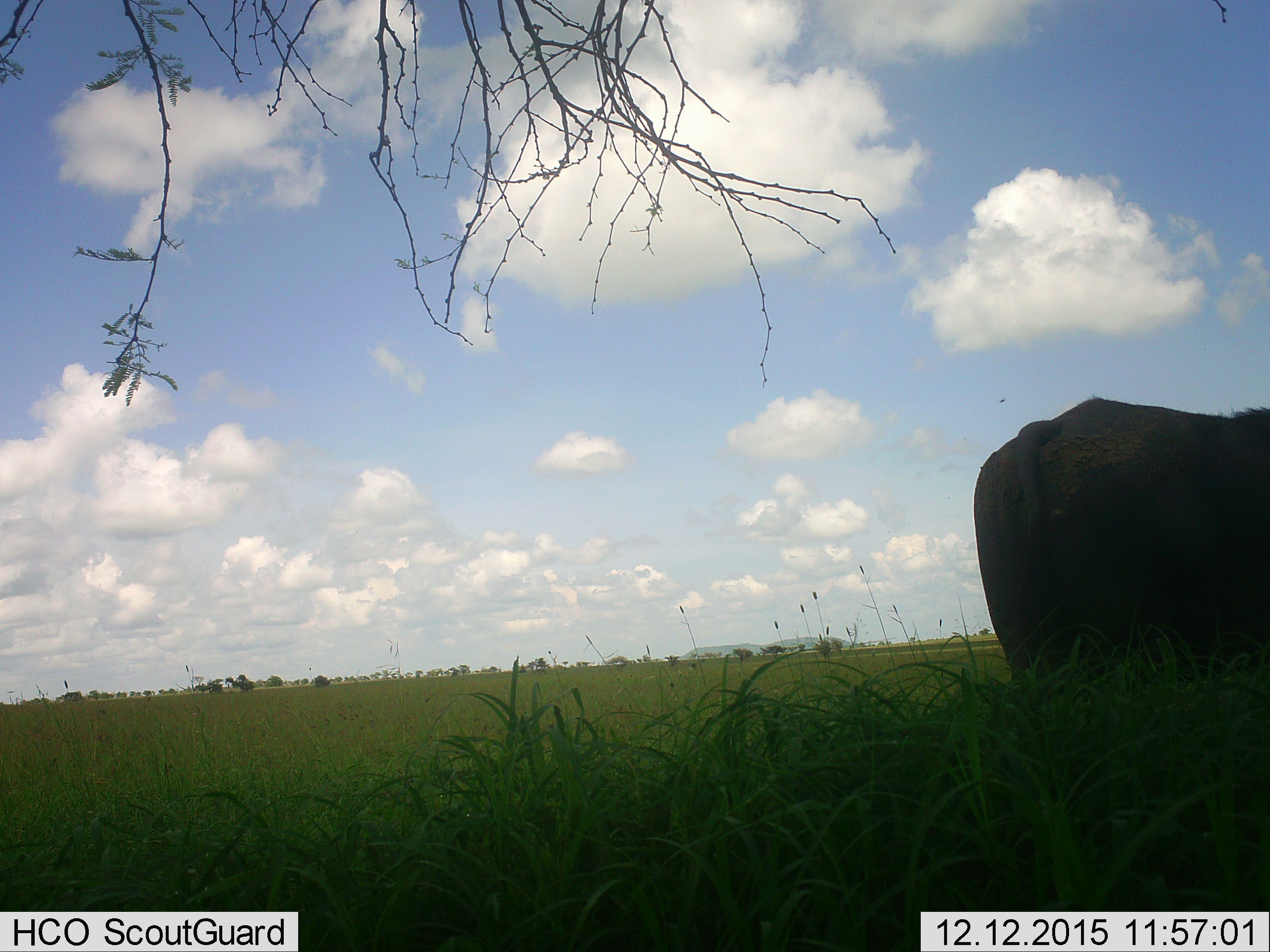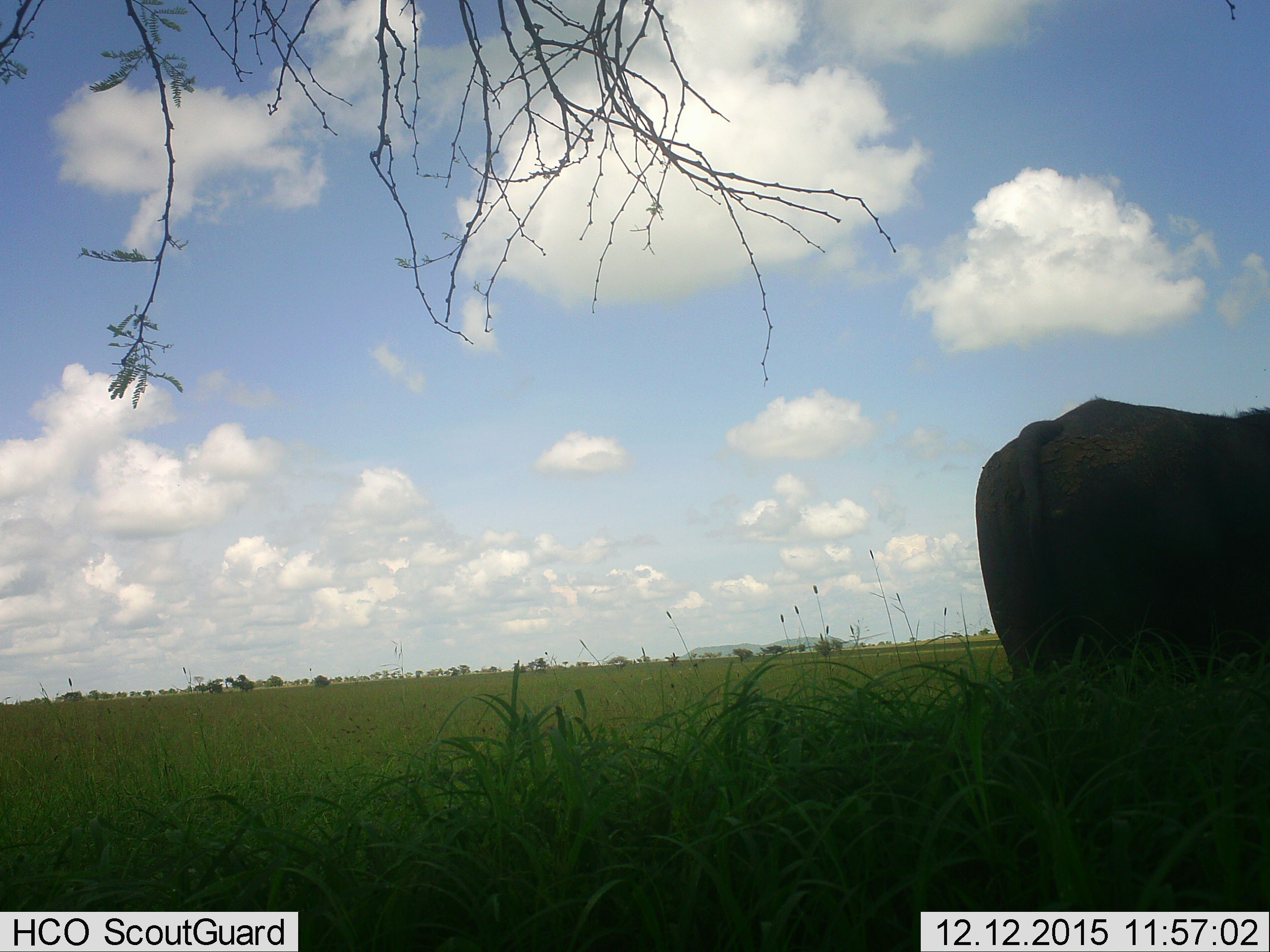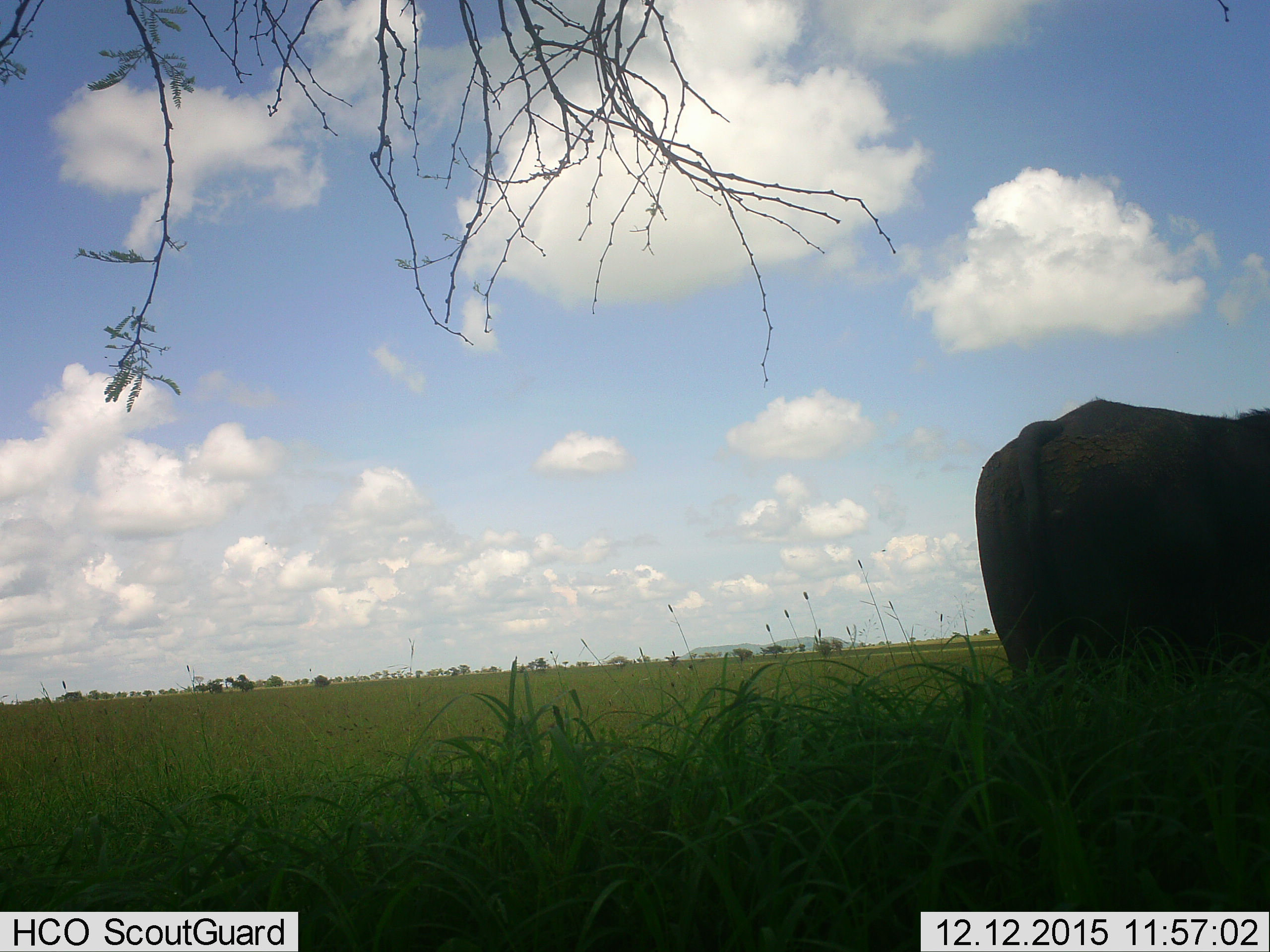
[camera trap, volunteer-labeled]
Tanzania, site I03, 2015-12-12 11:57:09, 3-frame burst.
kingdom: Animalia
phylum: Chordata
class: Mammalia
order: Proboscidea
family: Elephantidae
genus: Loxodonta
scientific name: Loxodonta africana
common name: african bush elephant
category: elephant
Elephant (african bush elephant) (Loxodonta africana), count 1. Behavior (volunteer vote fractions): standing 75%, resting 0%, moving 25%, interacting 0%. Young present (vote fraction): 0%. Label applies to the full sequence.